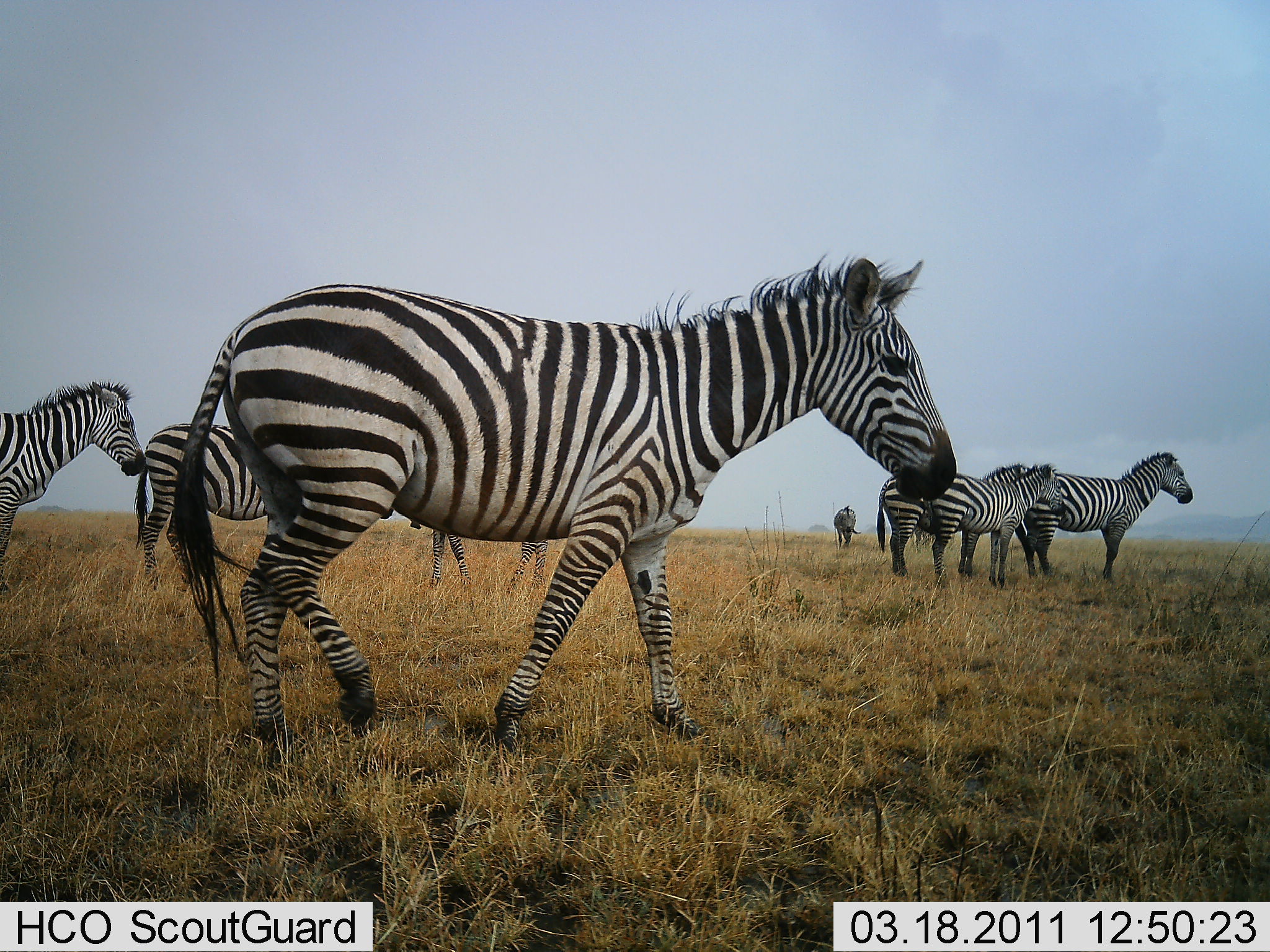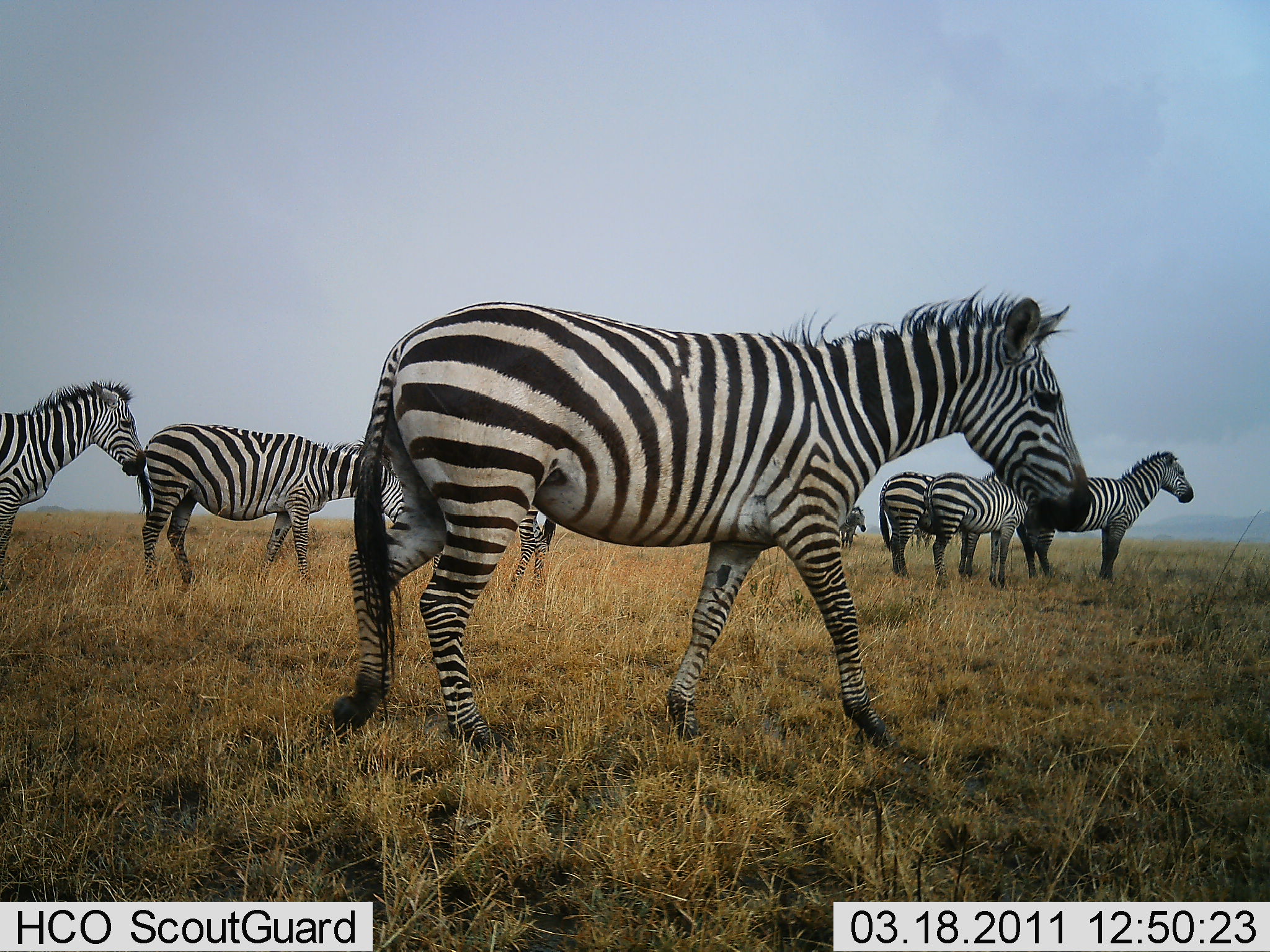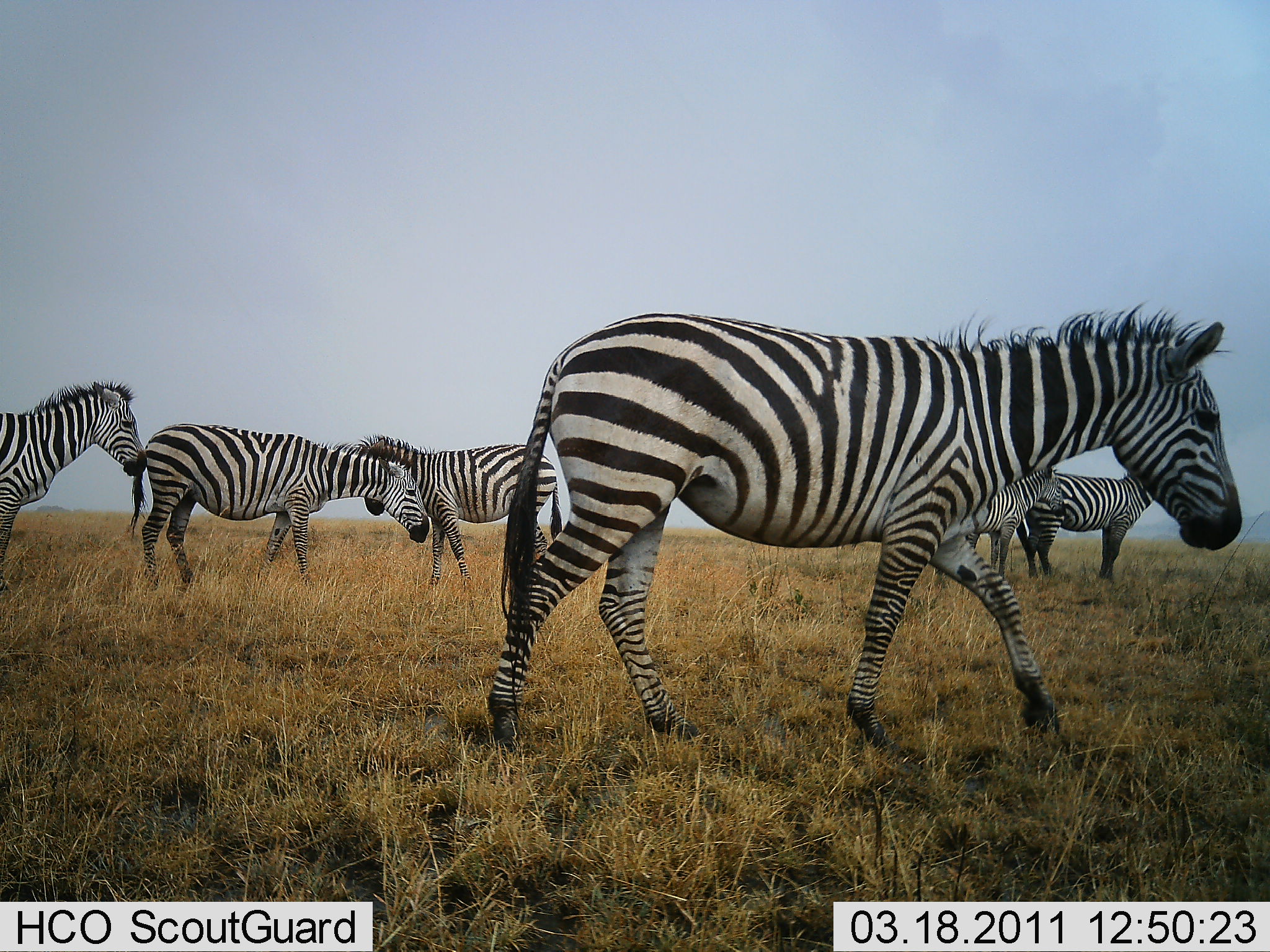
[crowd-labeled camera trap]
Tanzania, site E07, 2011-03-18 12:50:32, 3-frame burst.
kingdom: Animalia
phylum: Chordata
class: Mammalia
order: Perissodactyla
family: Equidae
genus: Equus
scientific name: Equus quagga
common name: plains zebra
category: zebra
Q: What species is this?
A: Zebra (plains zebra) (Equus quagga).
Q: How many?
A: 8.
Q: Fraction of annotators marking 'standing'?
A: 92%.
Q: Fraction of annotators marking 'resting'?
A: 0%.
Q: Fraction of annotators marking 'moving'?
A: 58%.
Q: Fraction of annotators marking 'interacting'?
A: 0%.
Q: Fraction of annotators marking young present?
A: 0%.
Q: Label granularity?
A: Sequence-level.